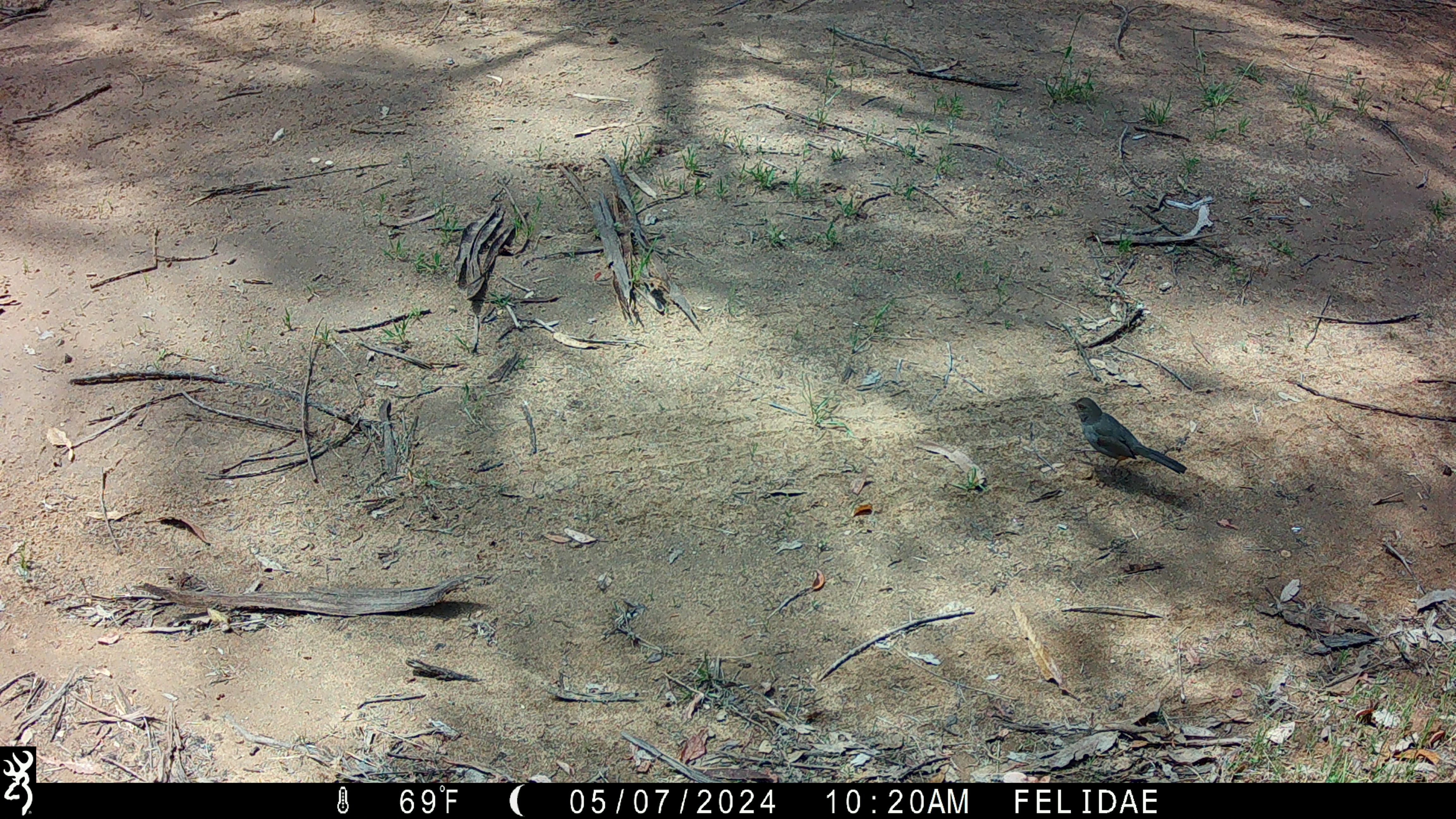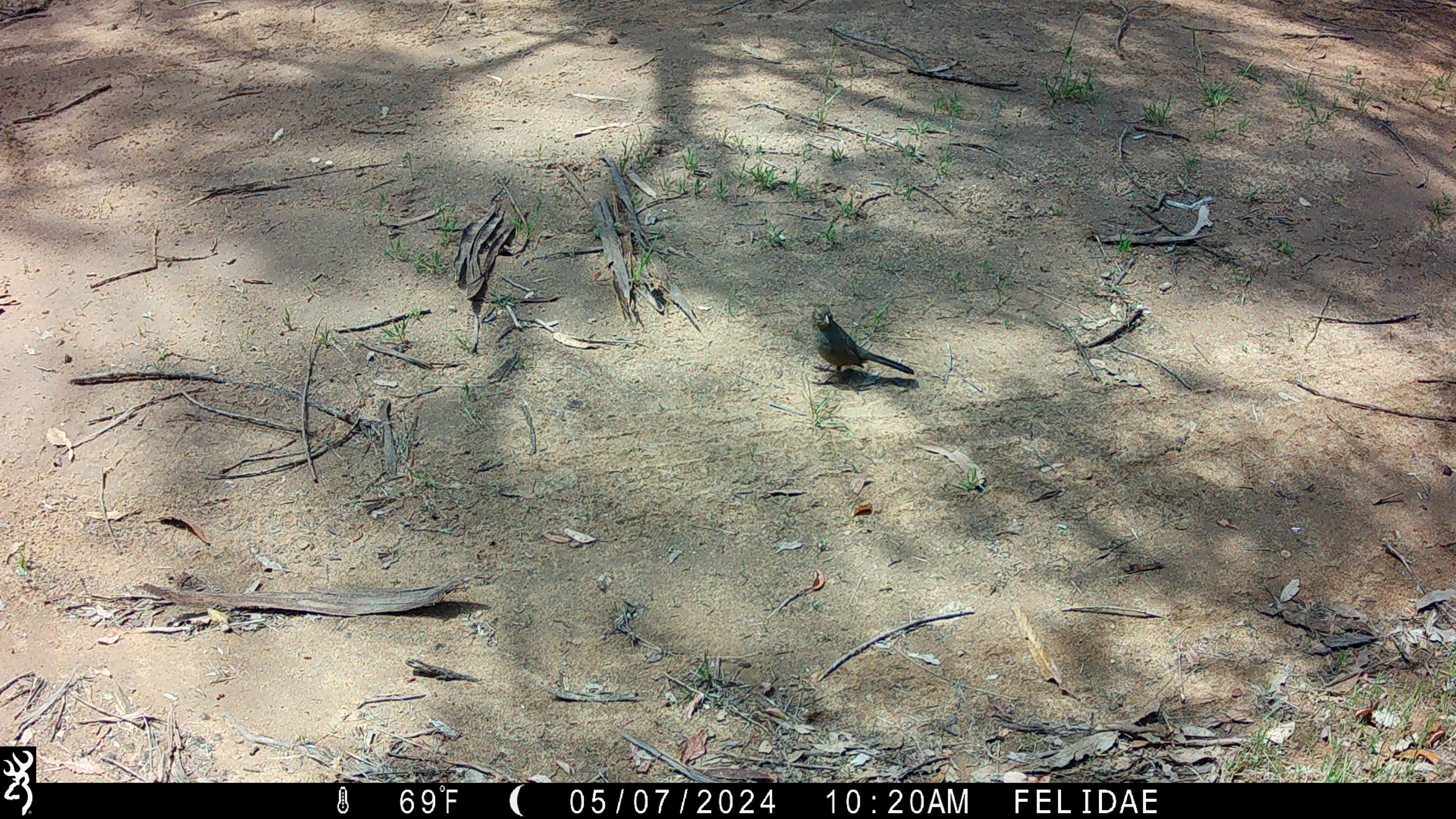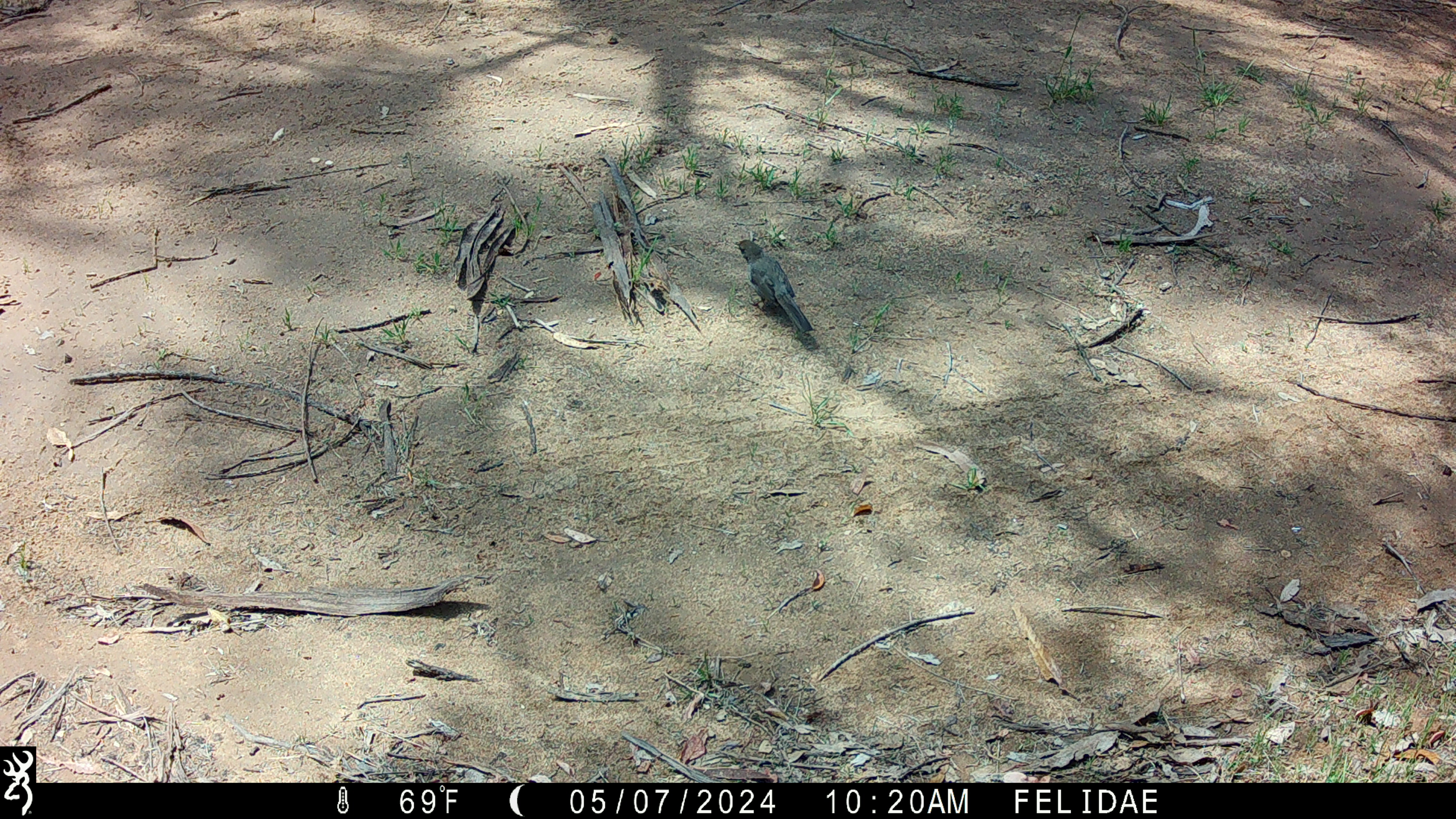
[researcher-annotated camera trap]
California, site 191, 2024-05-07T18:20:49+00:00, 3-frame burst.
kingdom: Animalia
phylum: Chordata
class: Aves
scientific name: Aves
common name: bird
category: unknown bird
Unknown bird (bird) (Aves).